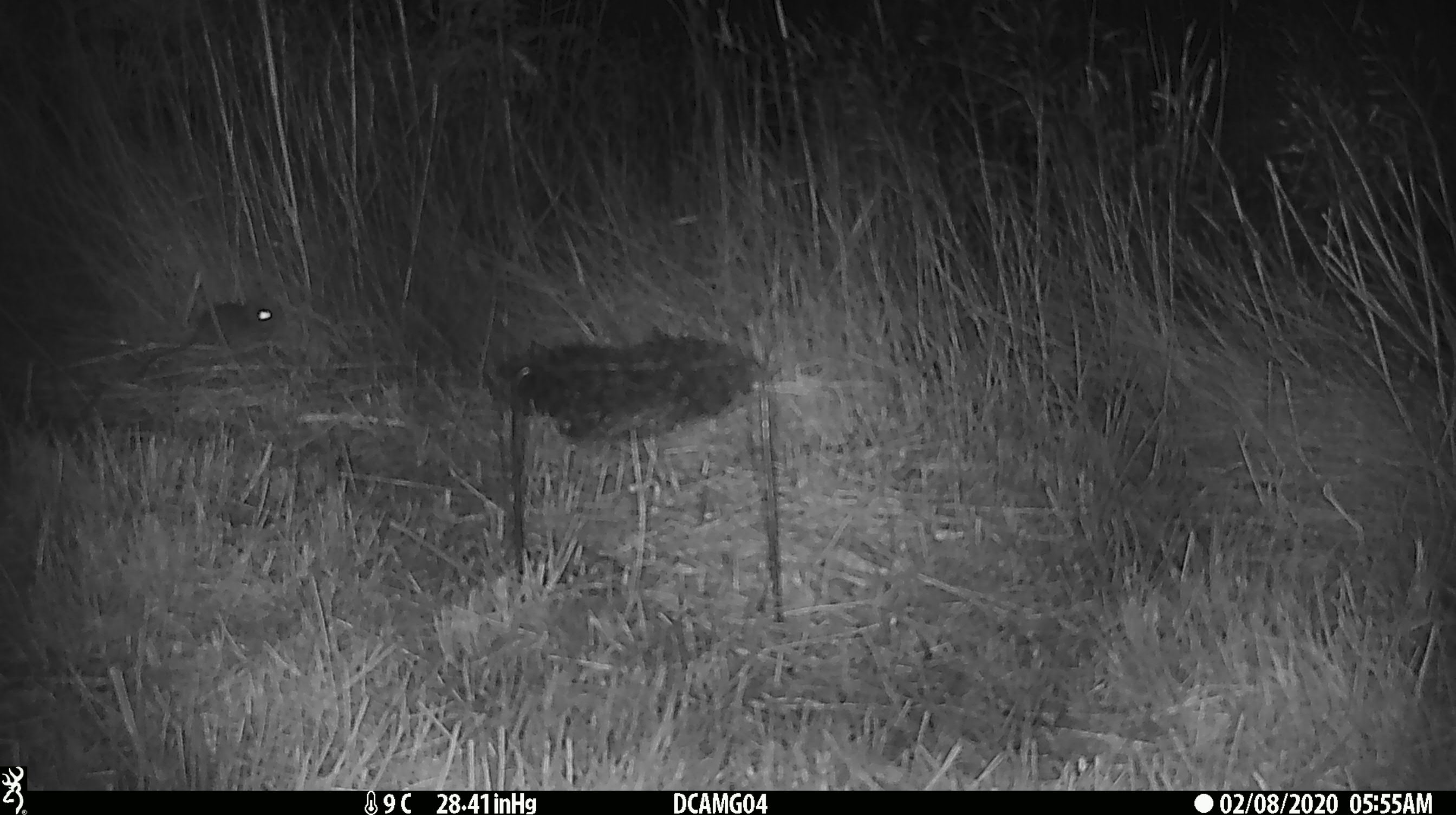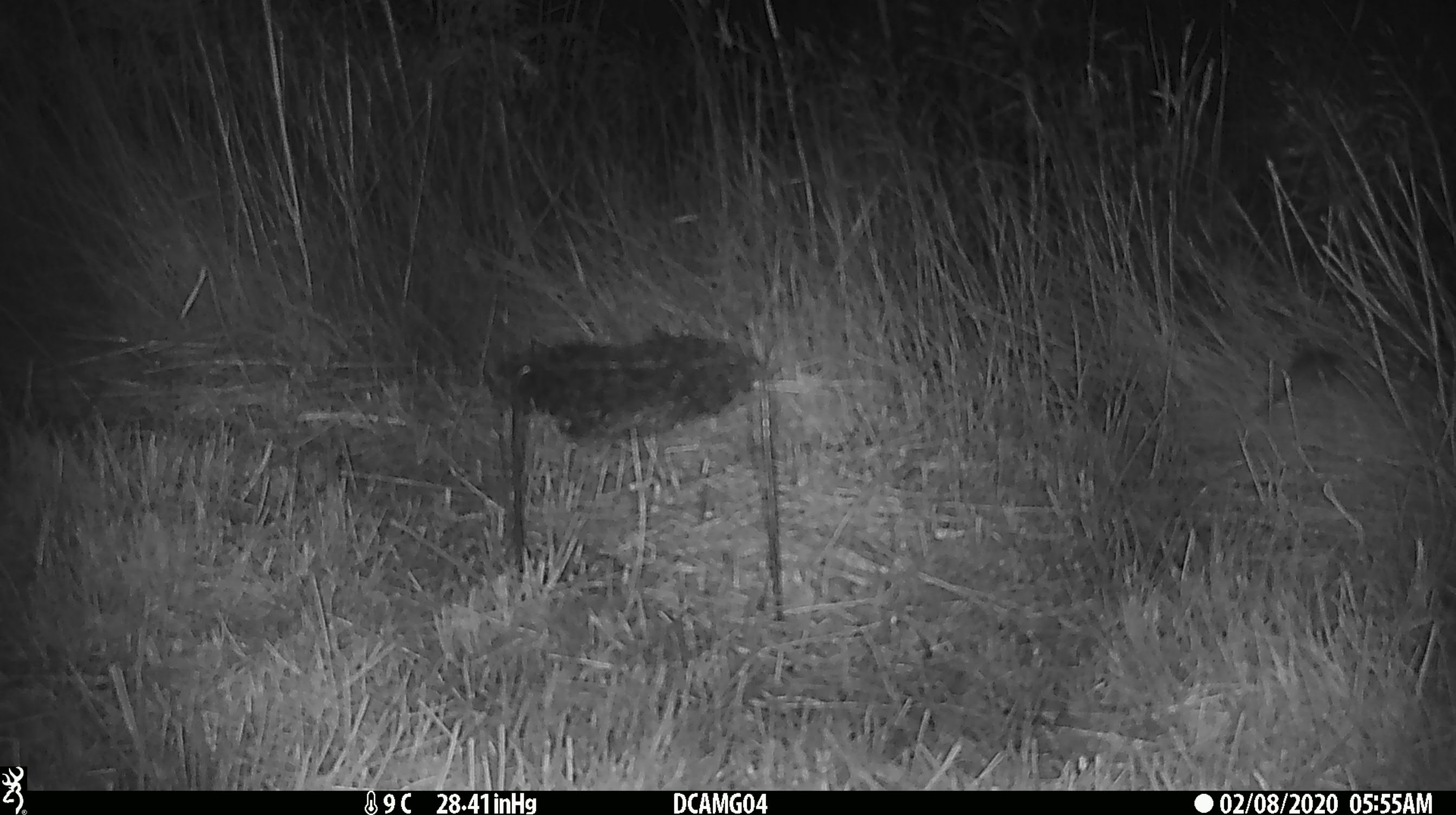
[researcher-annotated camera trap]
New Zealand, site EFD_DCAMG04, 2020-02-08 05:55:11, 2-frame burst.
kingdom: Animalia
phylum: Chordata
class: Mammalia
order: Rodentia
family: Muridae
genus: Mus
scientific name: Mus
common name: mouse